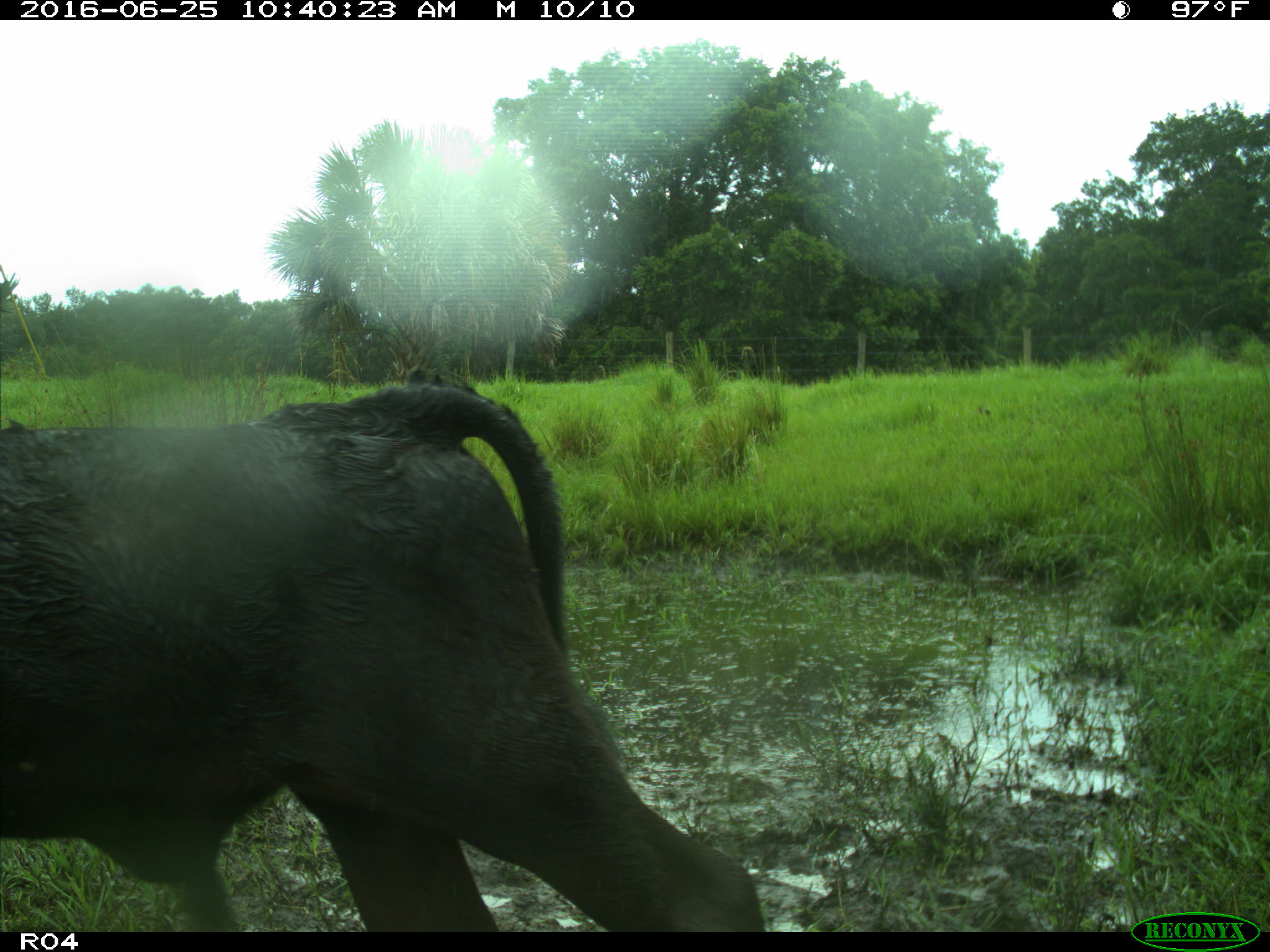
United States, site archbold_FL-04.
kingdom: Animalia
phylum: Chordata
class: Mammalia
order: Artiodactyla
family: Bovidae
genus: Bos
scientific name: Bos taurus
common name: domestic cow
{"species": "Bos taurus (domestic cow)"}